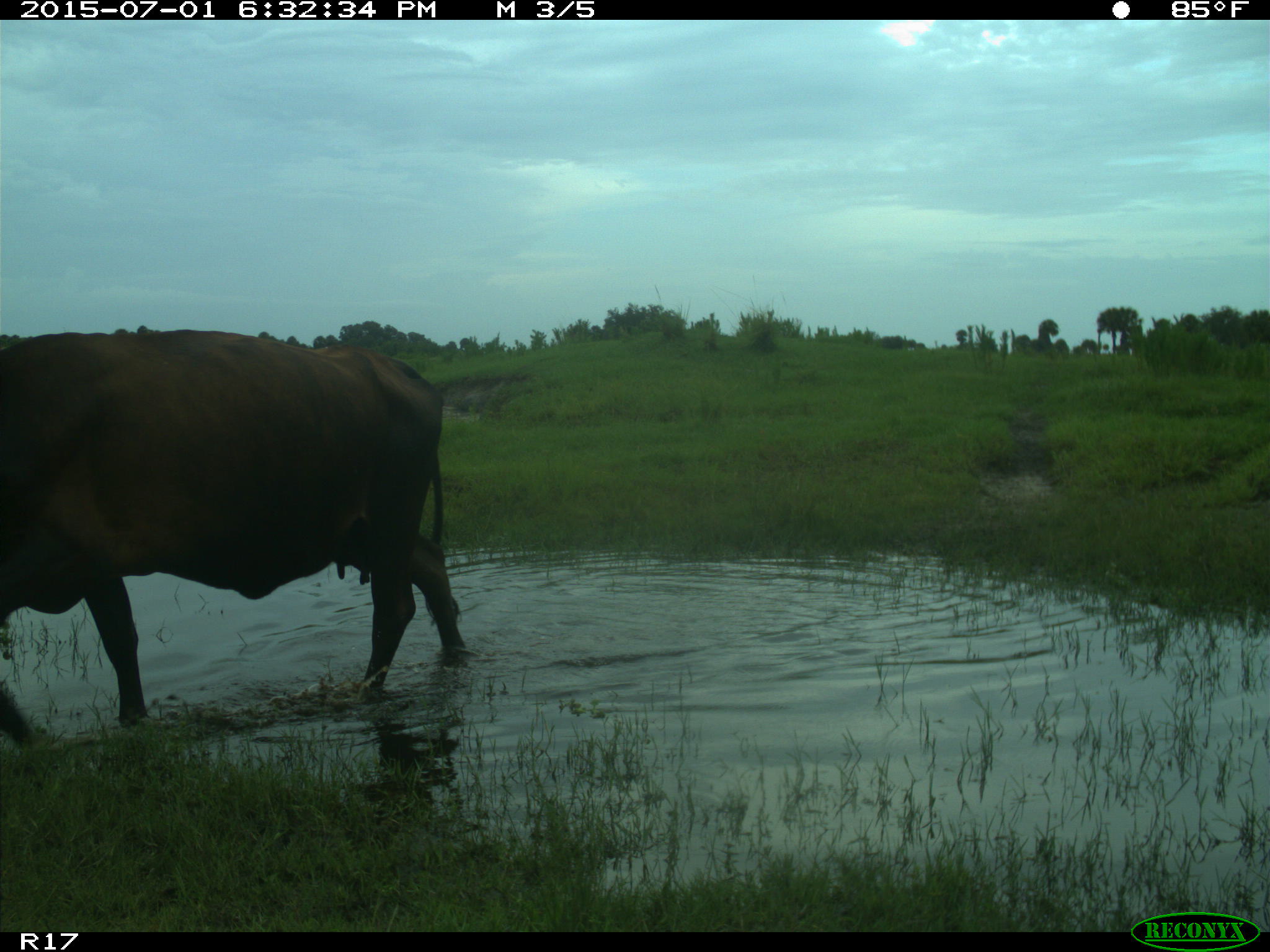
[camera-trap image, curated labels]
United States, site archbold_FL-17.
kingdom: Animalia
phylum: Chordata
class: Mammalia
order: Artiodactyla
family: Bovidae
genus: Bos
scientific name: Bos taurus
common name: domestic cow